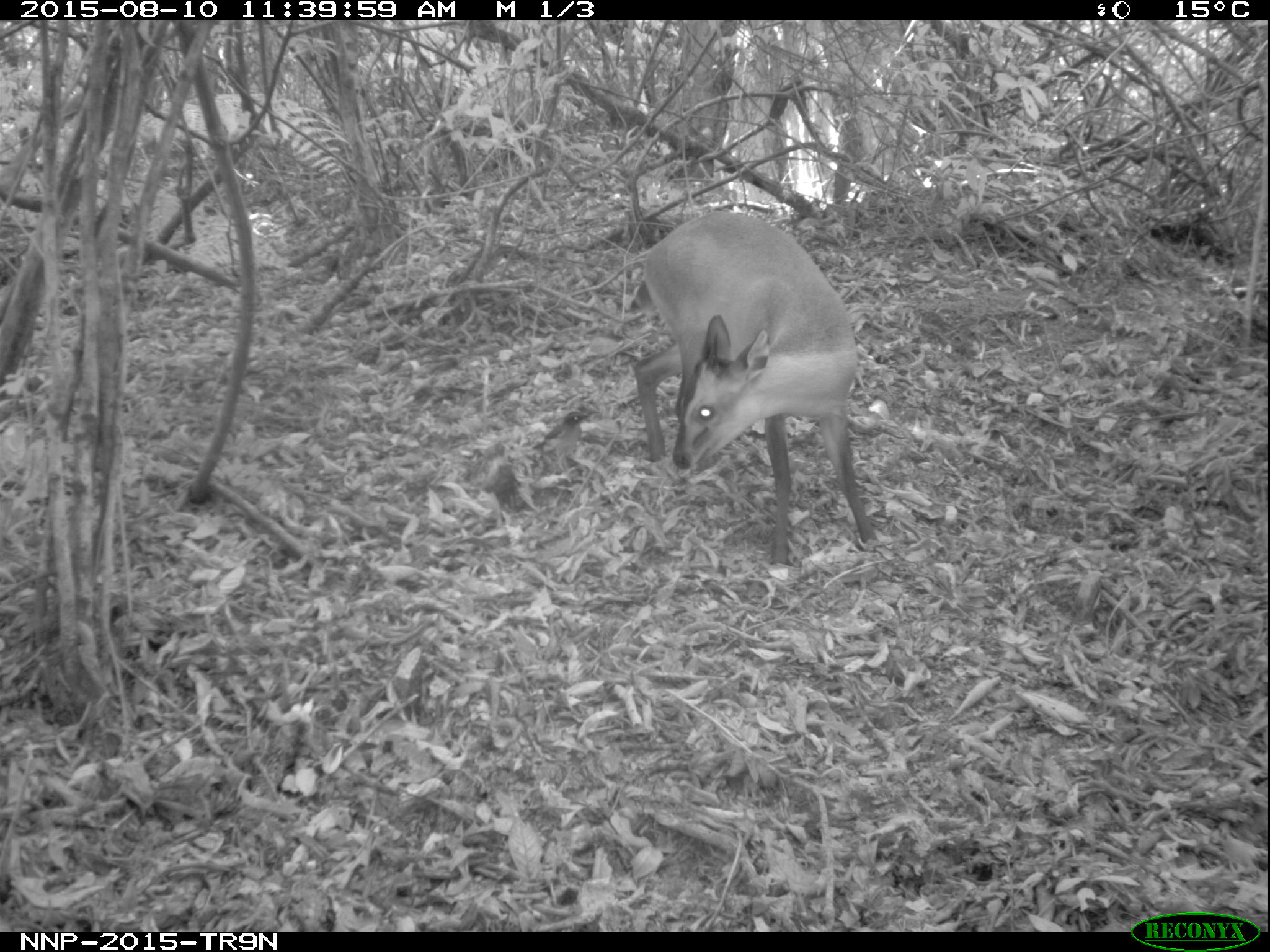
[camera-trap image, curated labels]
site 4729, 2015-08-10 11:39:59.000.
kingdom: Animalia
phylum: Chordata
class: Mammalia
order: Artiodactyla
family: Bovidae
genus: Cephalophus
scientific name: Cephalophus nigrifrons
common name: black-fronted duiker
Cephalophus nigrifrons (black-fronted duiker), count 1.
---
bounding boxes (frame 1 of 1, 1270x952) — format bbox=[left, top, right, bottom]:
cephalophus nigrifrons: bbox=[630, 208, 880, 563]; bbox=[533, 409, 590, 478]